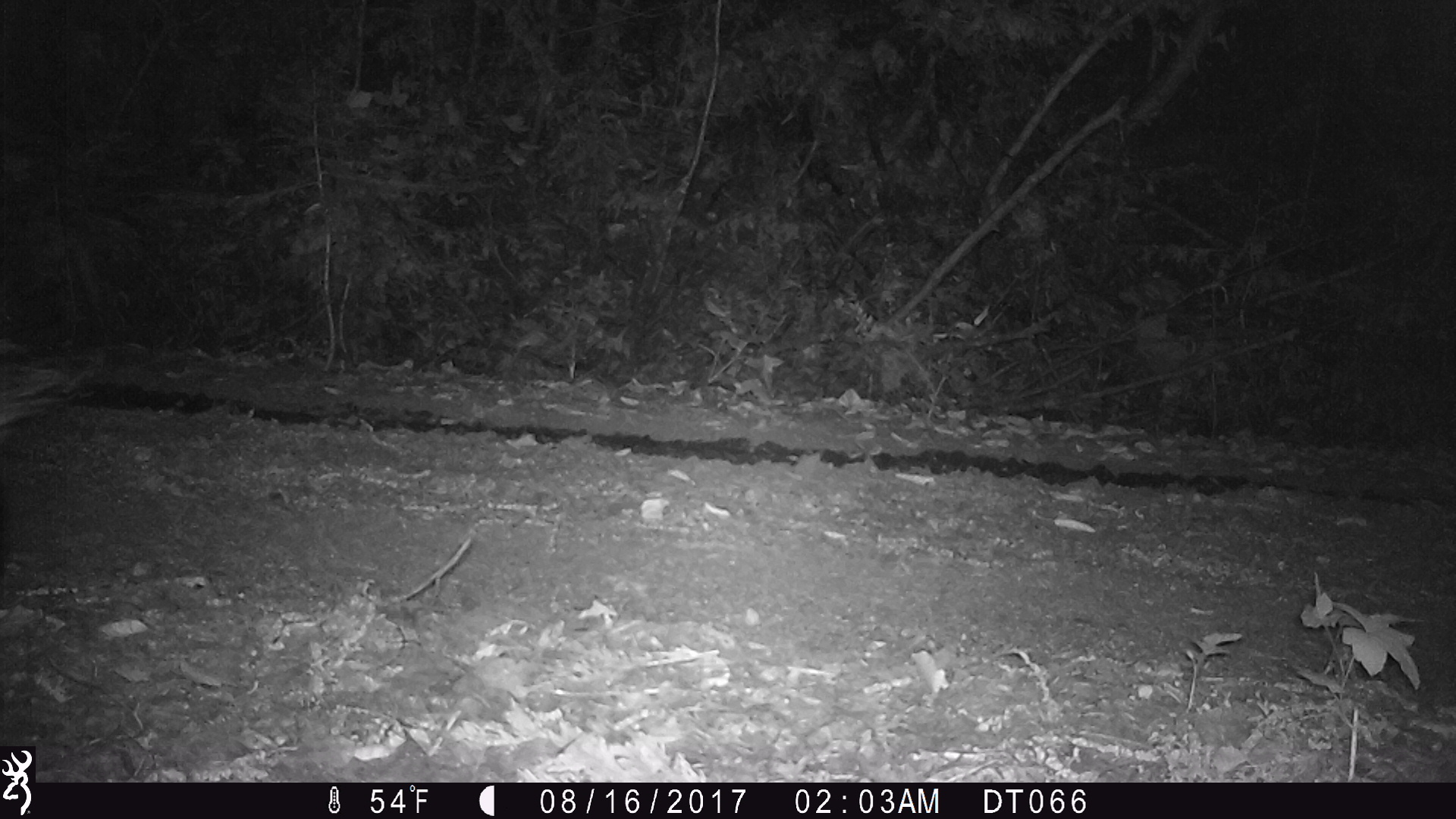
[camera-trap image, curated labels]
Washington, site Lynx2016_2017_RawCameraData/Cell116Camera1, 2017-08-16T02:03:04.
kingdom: Animalia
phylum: Chordata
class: Mammalia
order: Carnivora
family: Mephitidae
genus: Mephitis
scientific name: Mephitis mephitis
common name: striped skunk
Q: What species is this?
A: Mephitis mephitis (striped skunk).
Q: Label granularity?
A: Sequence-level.